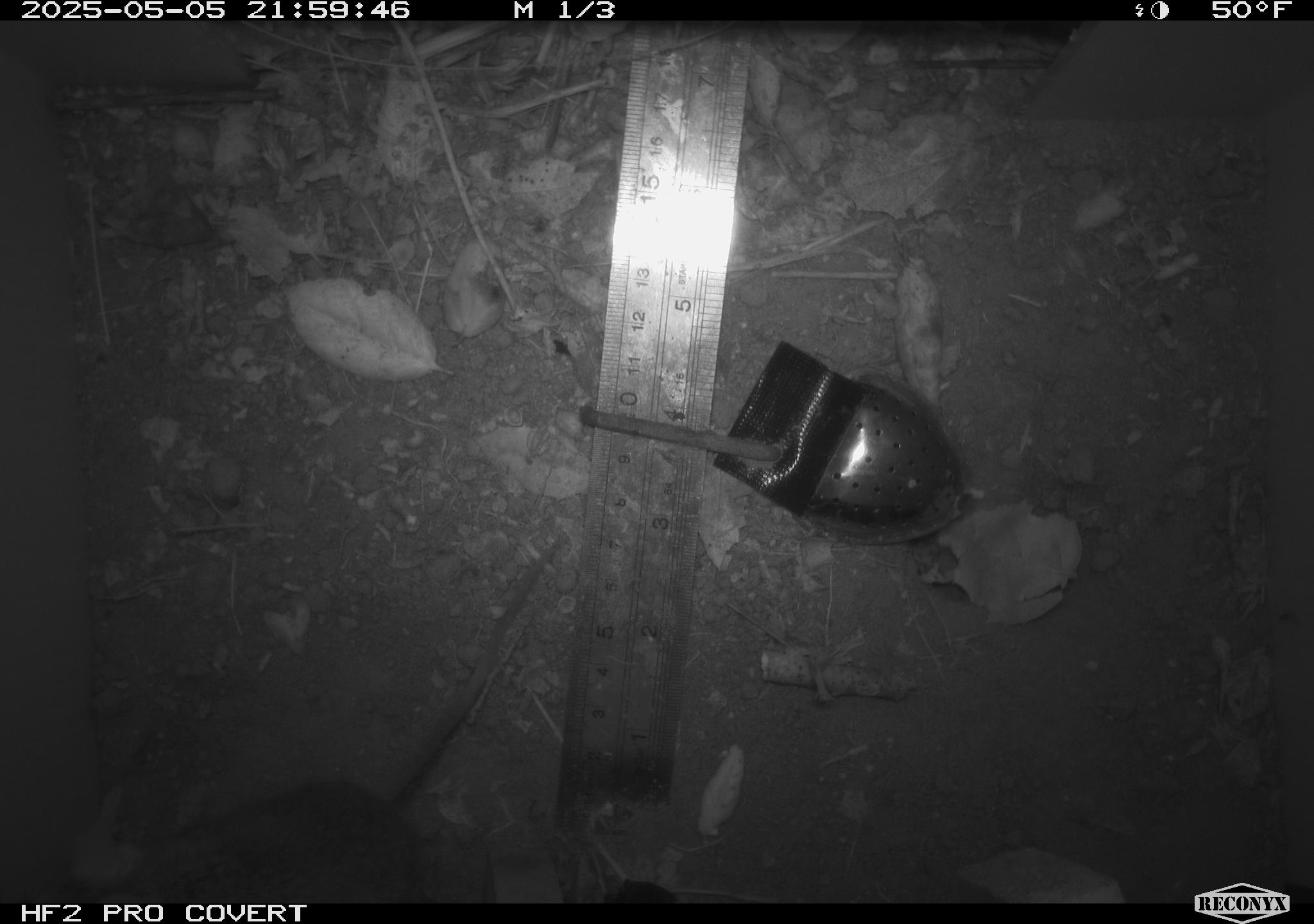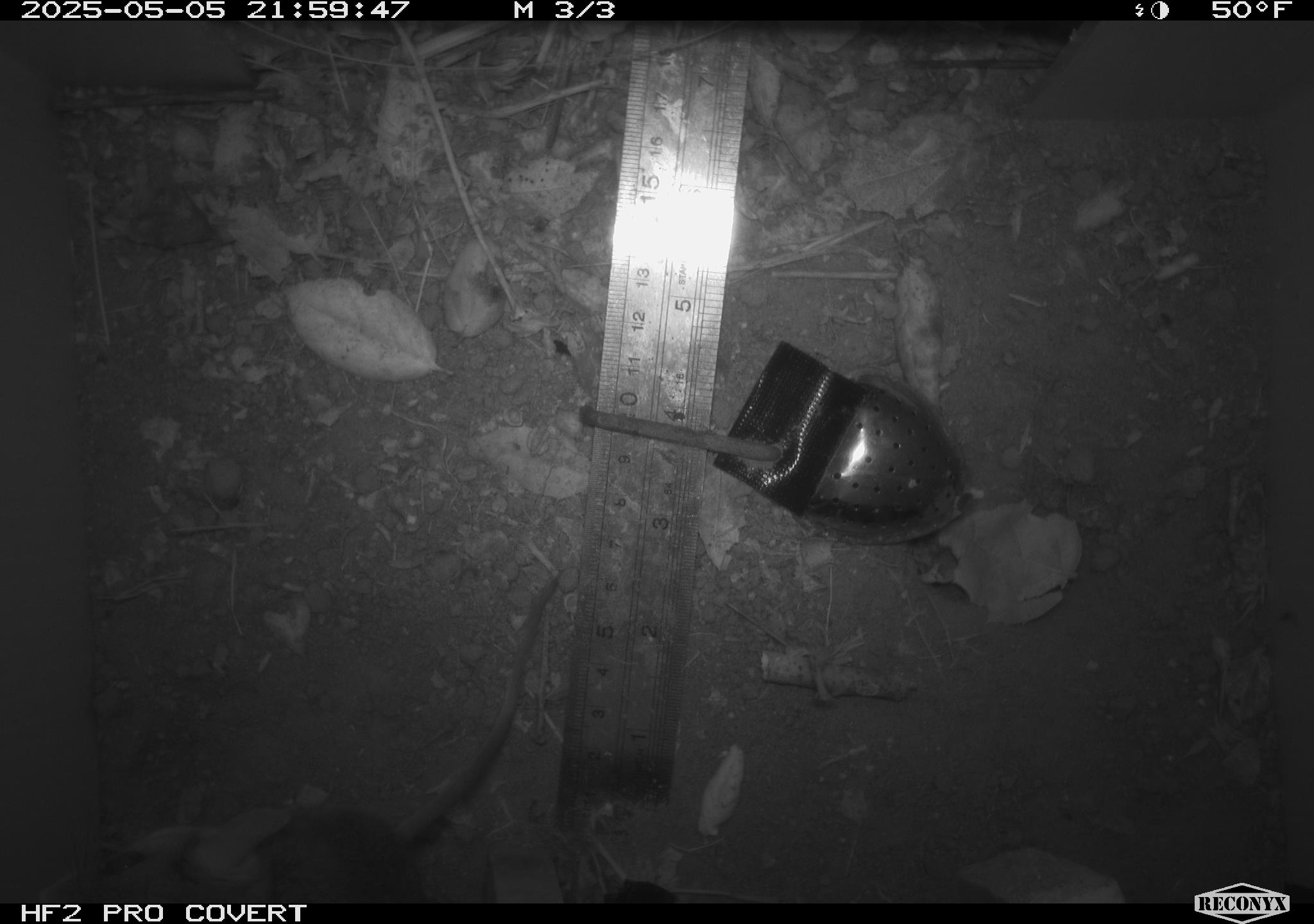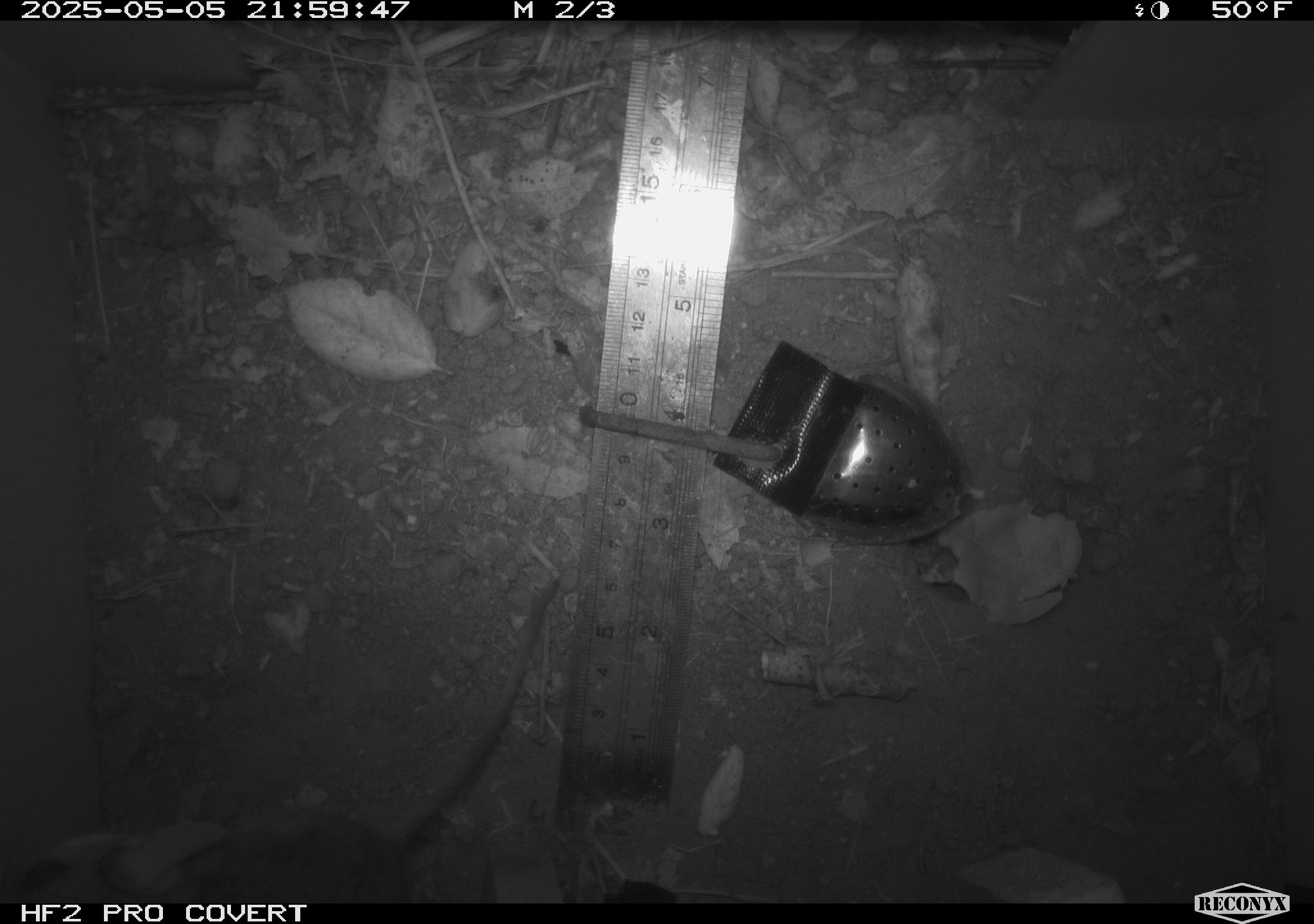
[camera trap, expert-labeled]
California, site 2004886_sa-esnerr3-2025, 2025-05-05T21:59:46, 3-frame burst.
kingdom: Animalia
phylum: Chordata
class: Mammalia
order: Rodentia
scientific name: Rodentia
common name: rodent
Rodent (Rodentia).